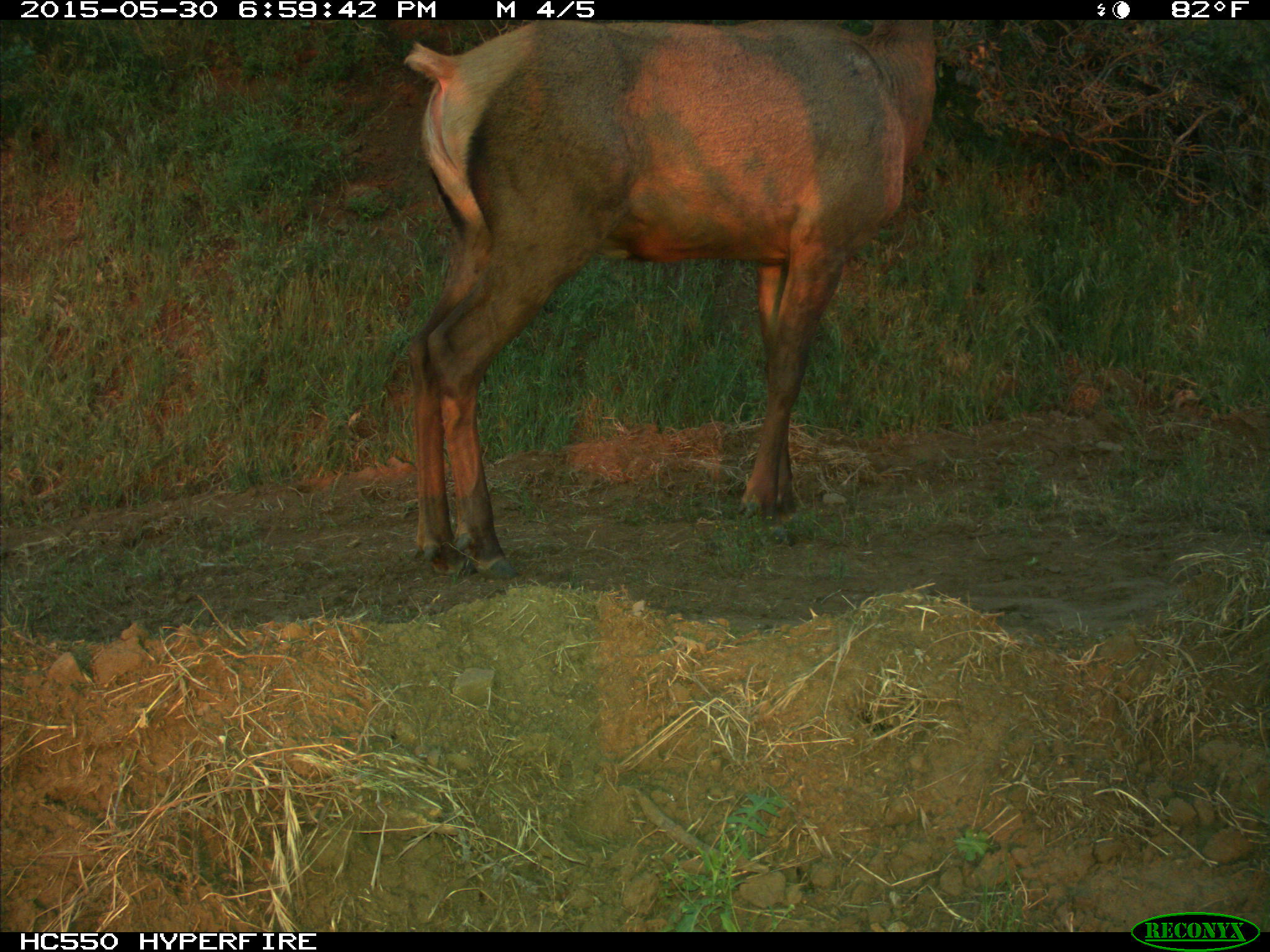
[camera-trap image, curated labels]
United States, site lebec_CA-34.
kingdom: Animalia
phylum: Chordata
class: Mammalia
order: Artiodactyla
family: Cervidae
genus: Cervus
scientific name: Cervus canadensis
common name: elk